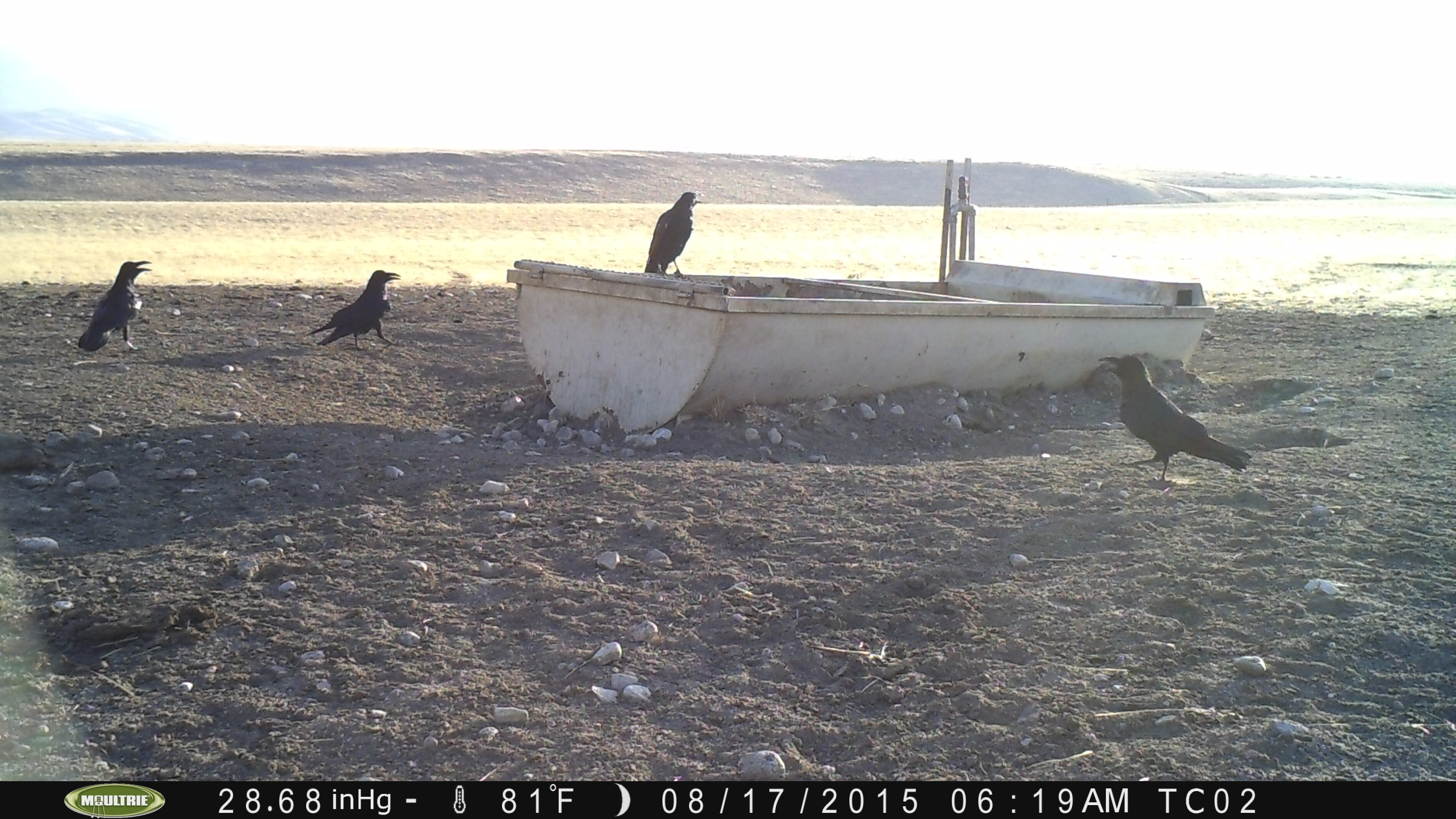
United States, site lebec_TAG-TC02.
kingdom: Animalia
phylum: Chordata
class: Aves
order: Passeriformes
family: Corvidae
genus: Corvus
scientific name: Corvus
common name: crows and ravens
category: unidentified corvus